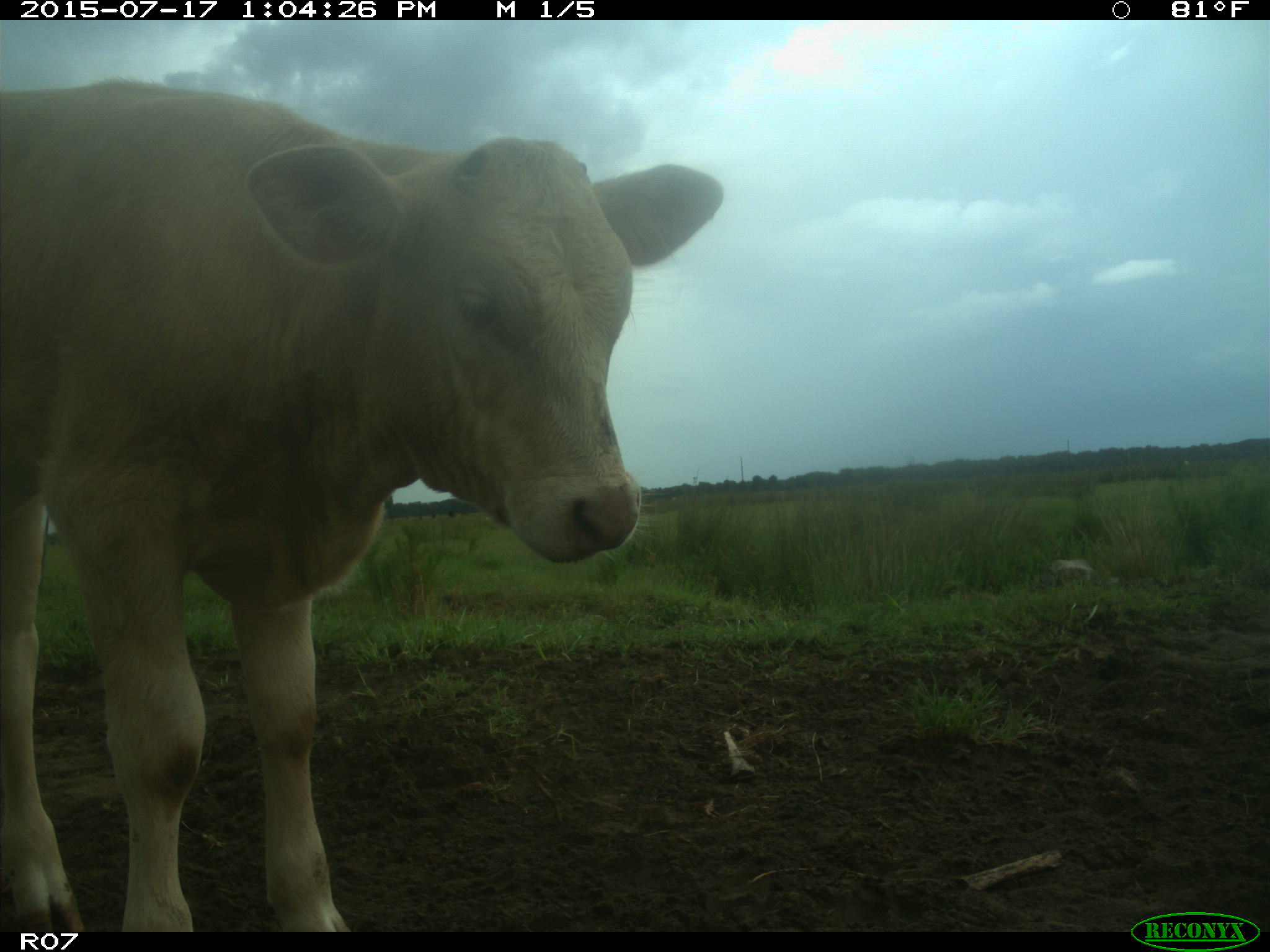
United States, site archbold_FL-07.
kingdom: Animalia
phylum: Chordata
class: Mammalia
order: Artiodactyla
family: Bovidae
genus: Bos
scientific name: Bos taurus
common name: domestic cow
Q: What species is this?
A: Bos taurus (domestic cow).